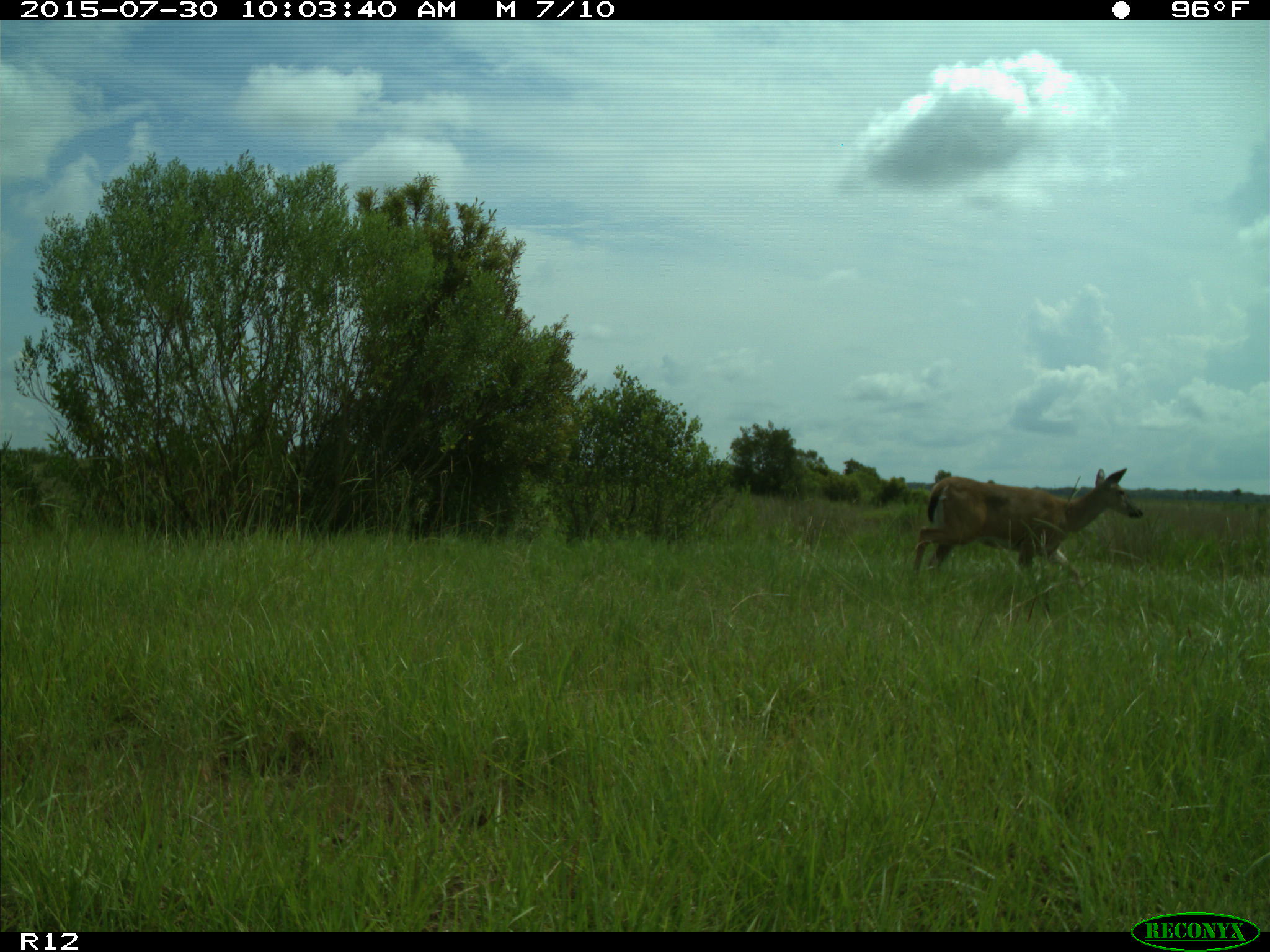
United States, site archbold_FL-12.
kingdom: Animalia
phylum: Chordata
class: Mammalia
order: Artiodactyla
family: Cervidae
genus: Odocoileus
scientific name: Odocoileus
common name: deer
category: unidentified deer